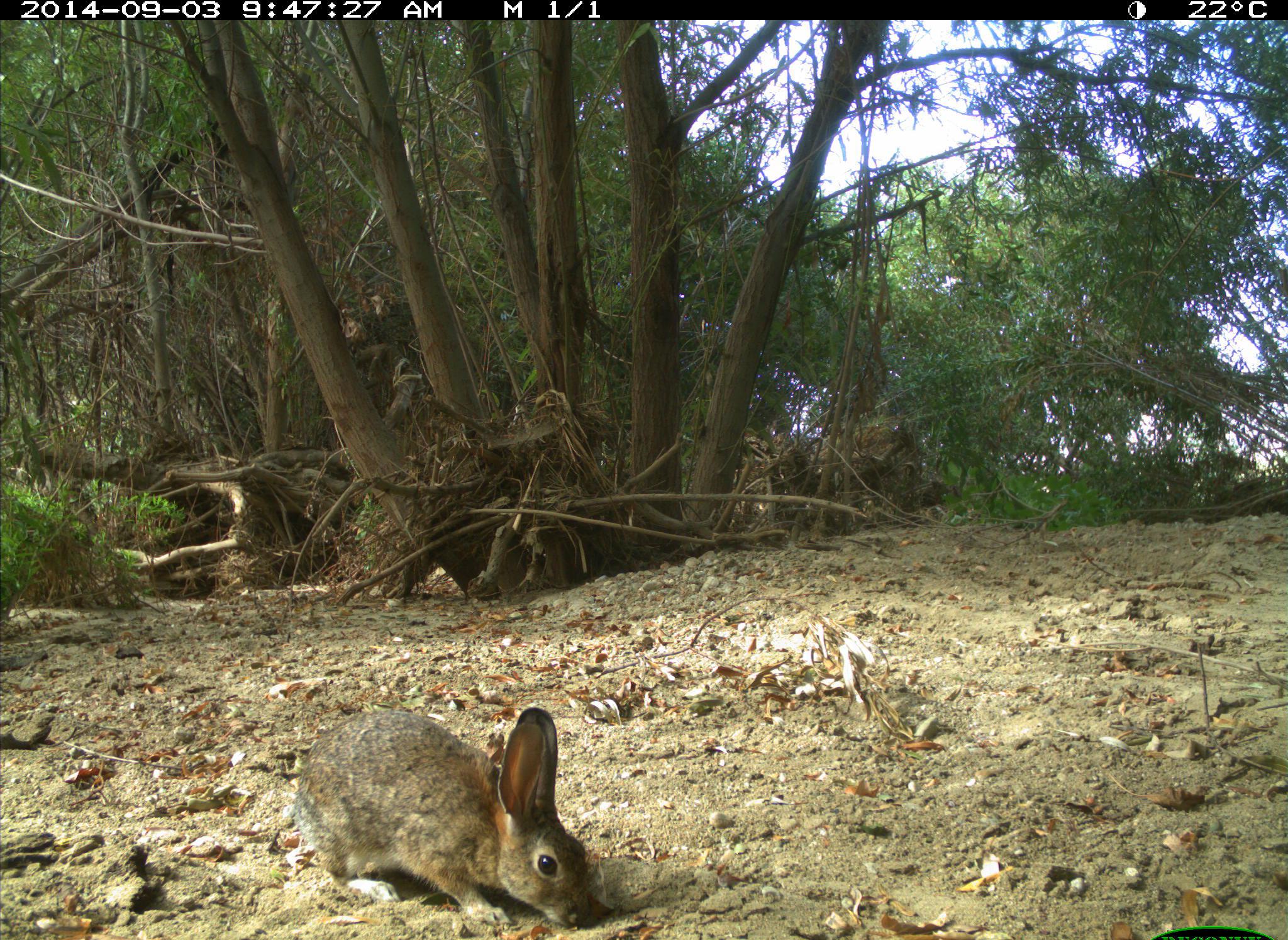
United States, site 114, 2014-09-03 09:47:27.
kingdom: Animalia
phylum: Chordata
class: Mammalia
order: Lagomorpha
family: Leporidae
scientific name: Leporidae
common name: rabbits and hares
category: rabbit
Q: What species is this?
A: Rabbit (rabbits and hares) (Leporidae).